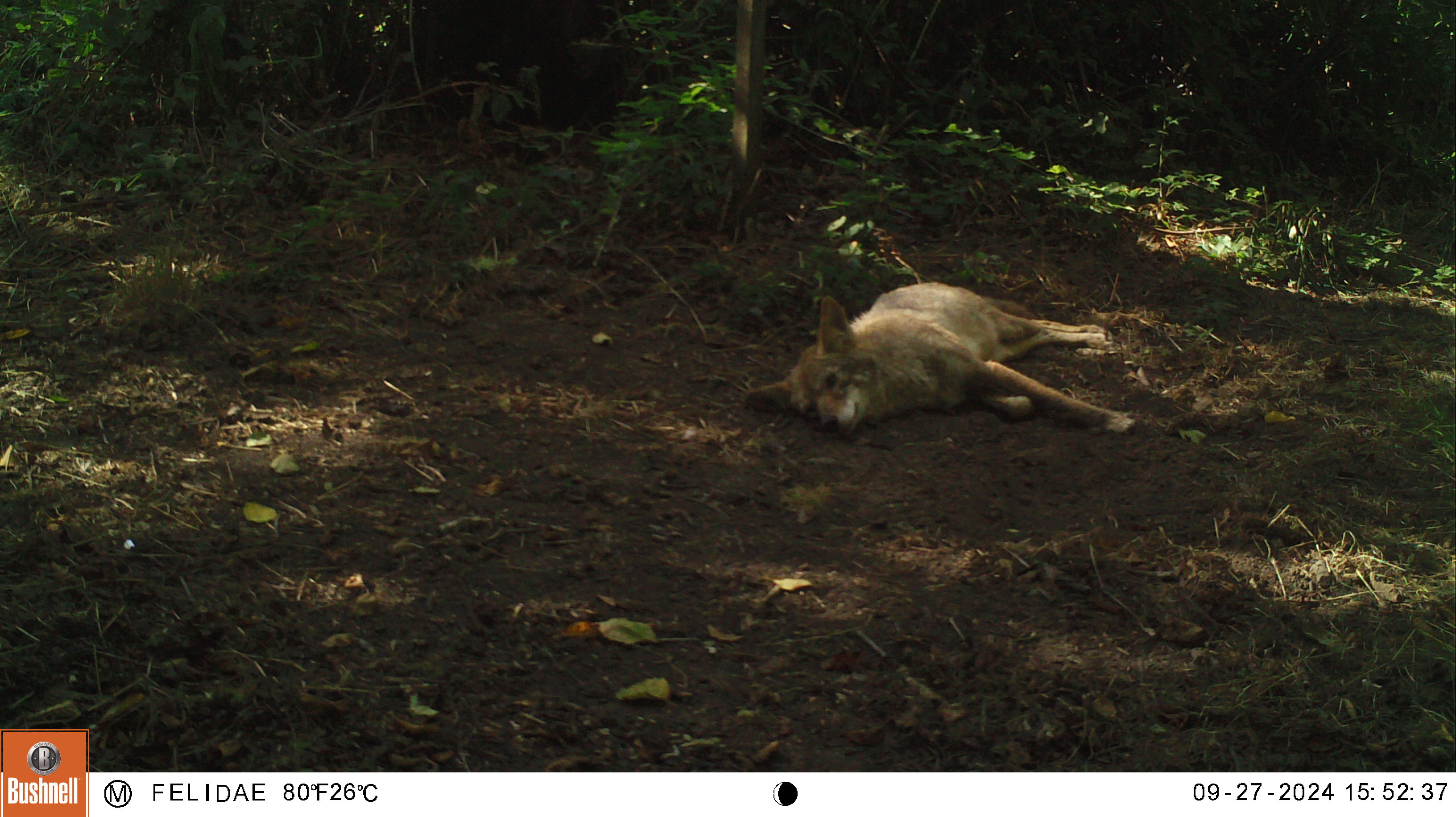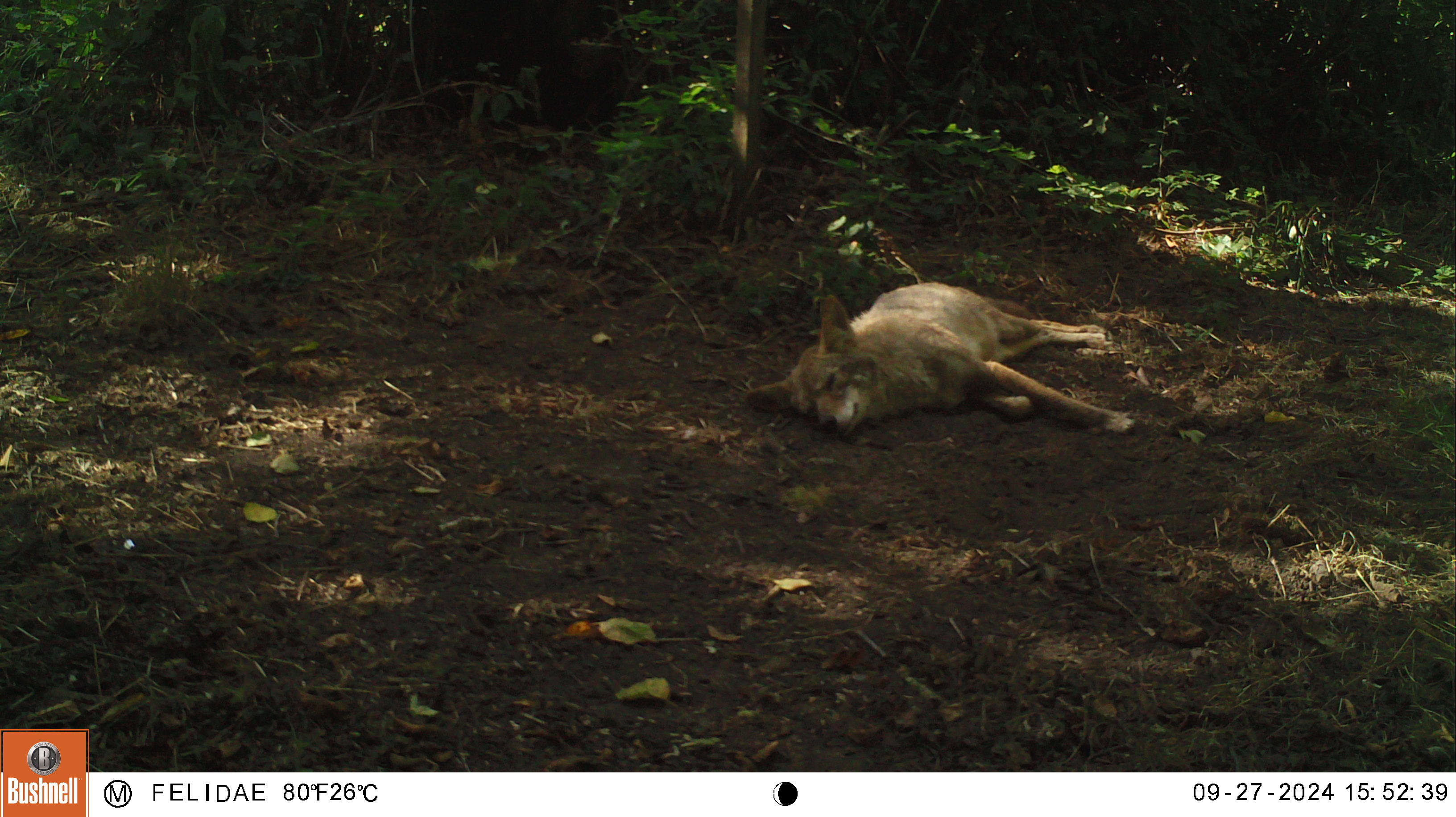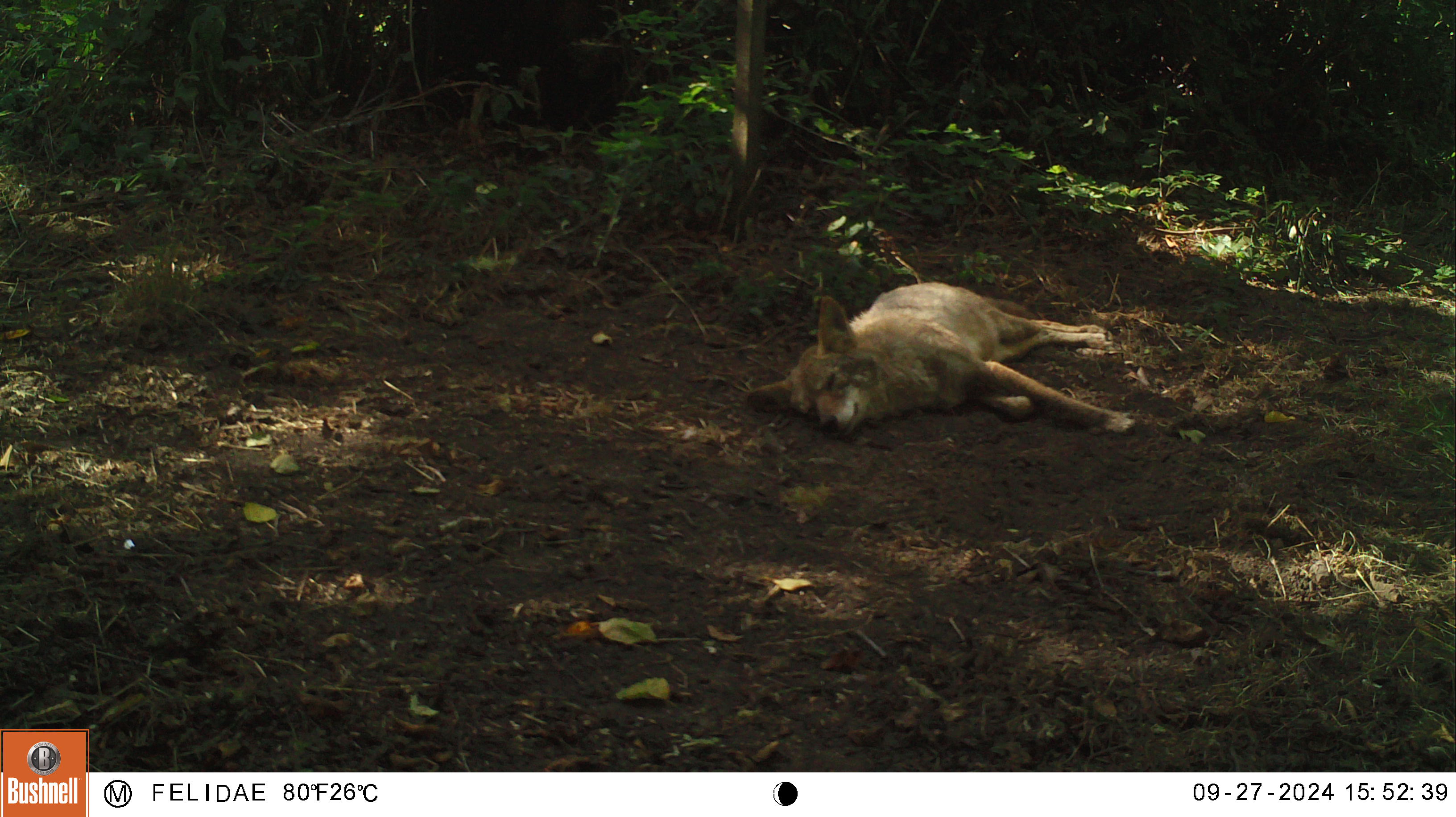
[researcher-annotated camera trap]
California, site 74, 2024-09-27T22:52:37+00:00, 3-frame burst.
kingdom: Animalia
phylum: Chordata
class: Mammalia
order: Carnivora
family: Canidae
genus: Canis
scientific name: Canis latrans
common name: coyote